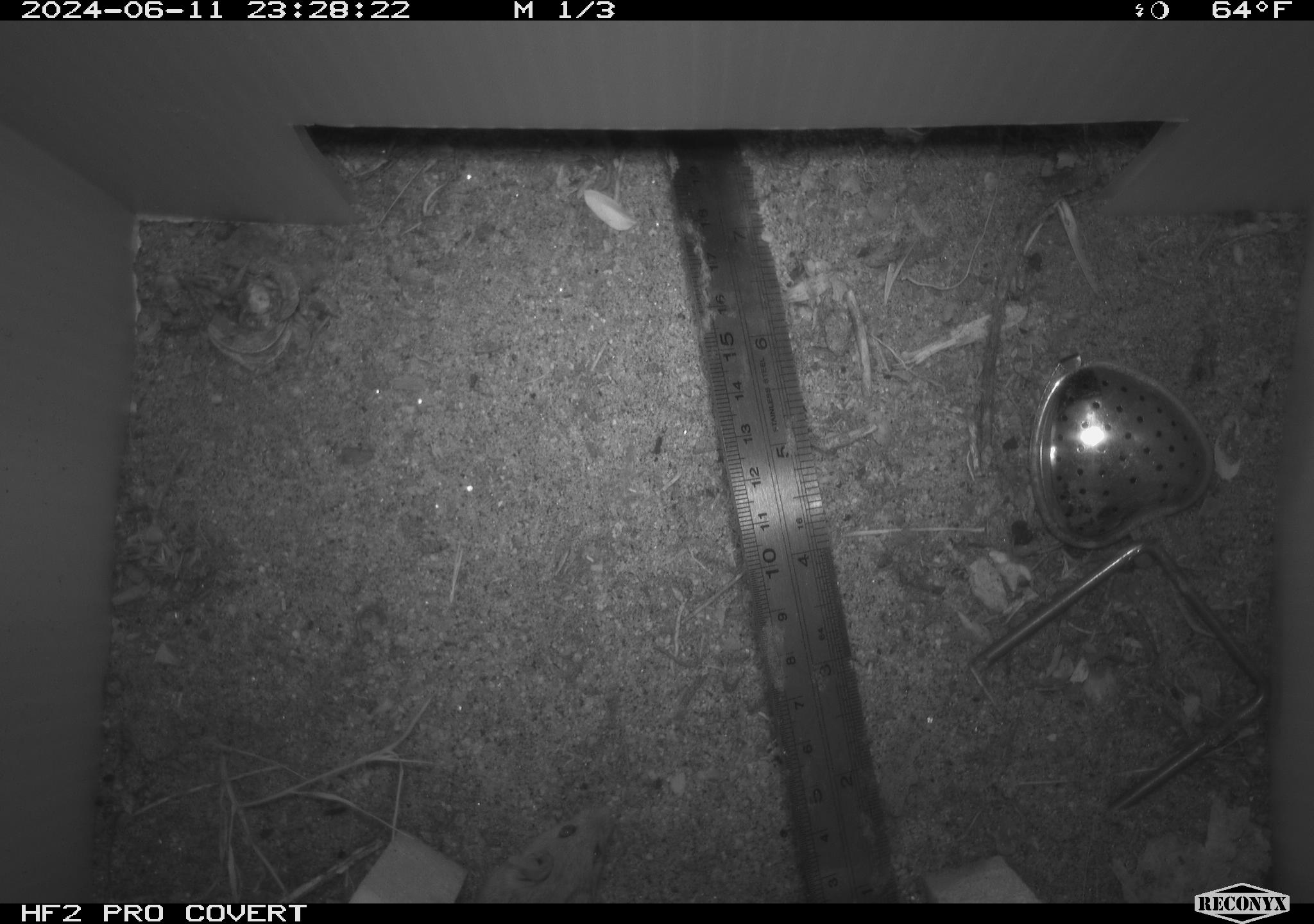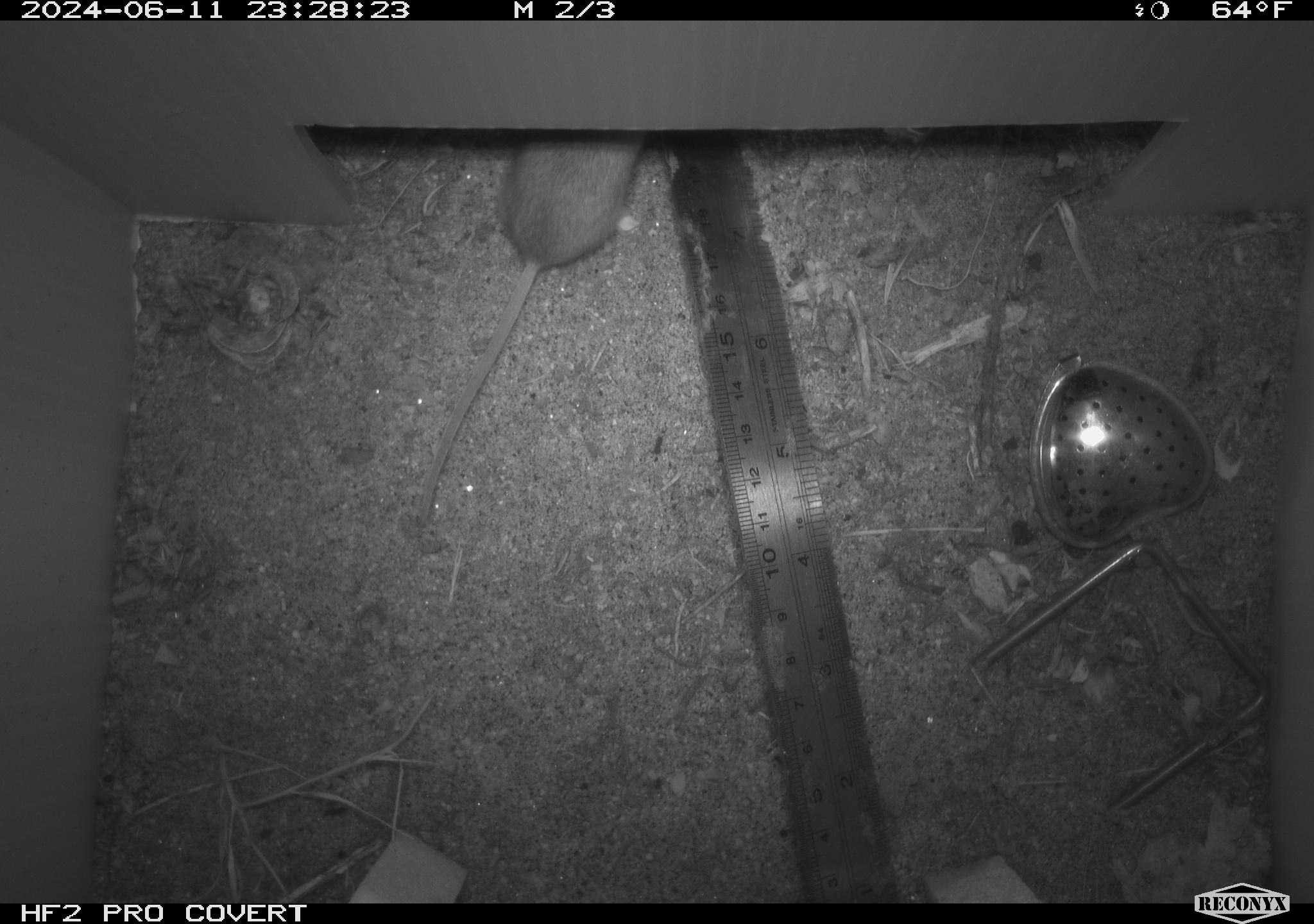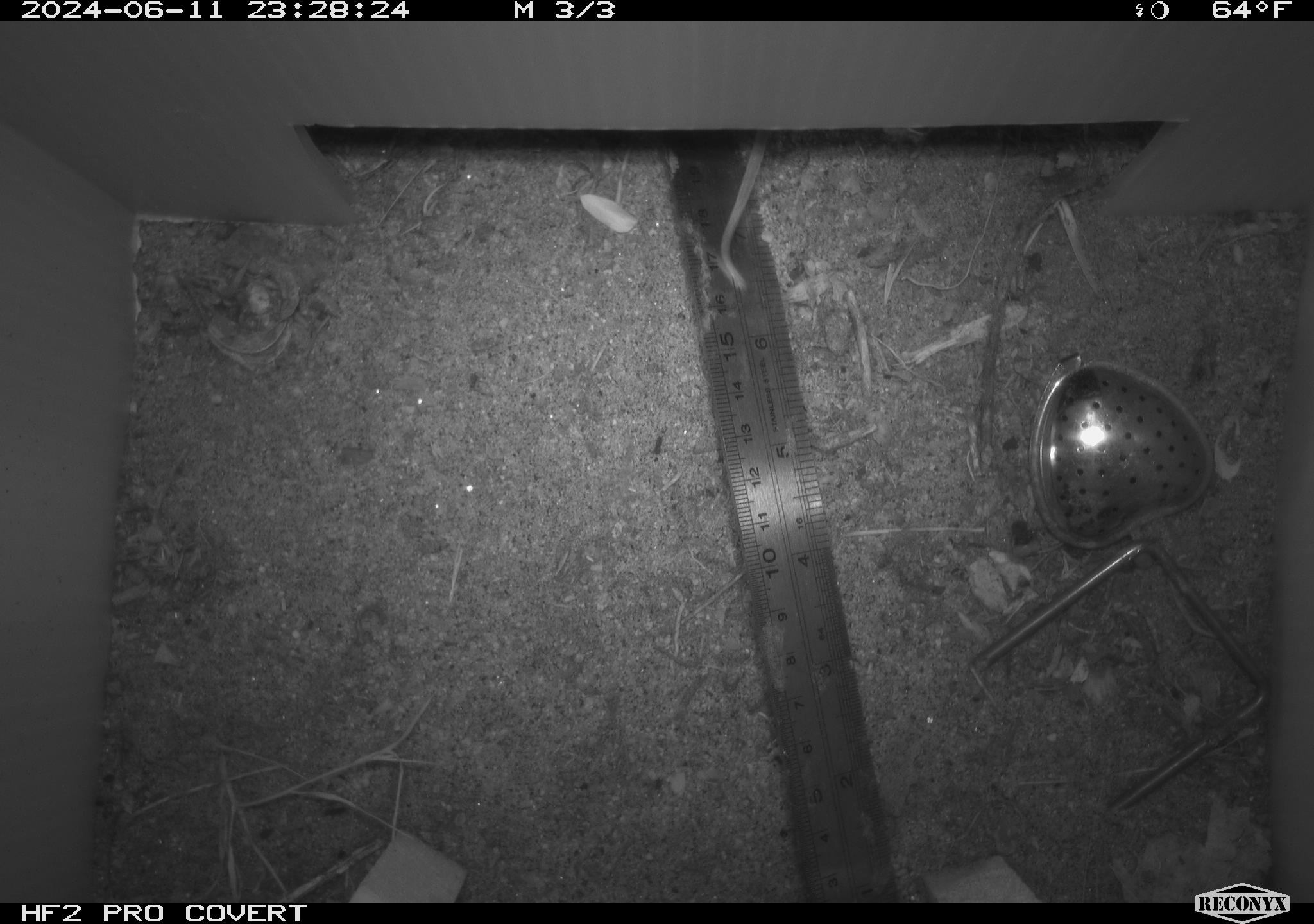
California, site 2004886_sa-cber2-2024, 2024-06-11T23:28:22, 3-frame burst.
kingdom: Animalia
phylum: Chordata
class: Mammalia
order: Rodentia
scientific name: Rodentia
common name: mouse species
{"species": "mouse species (Rodentia)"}